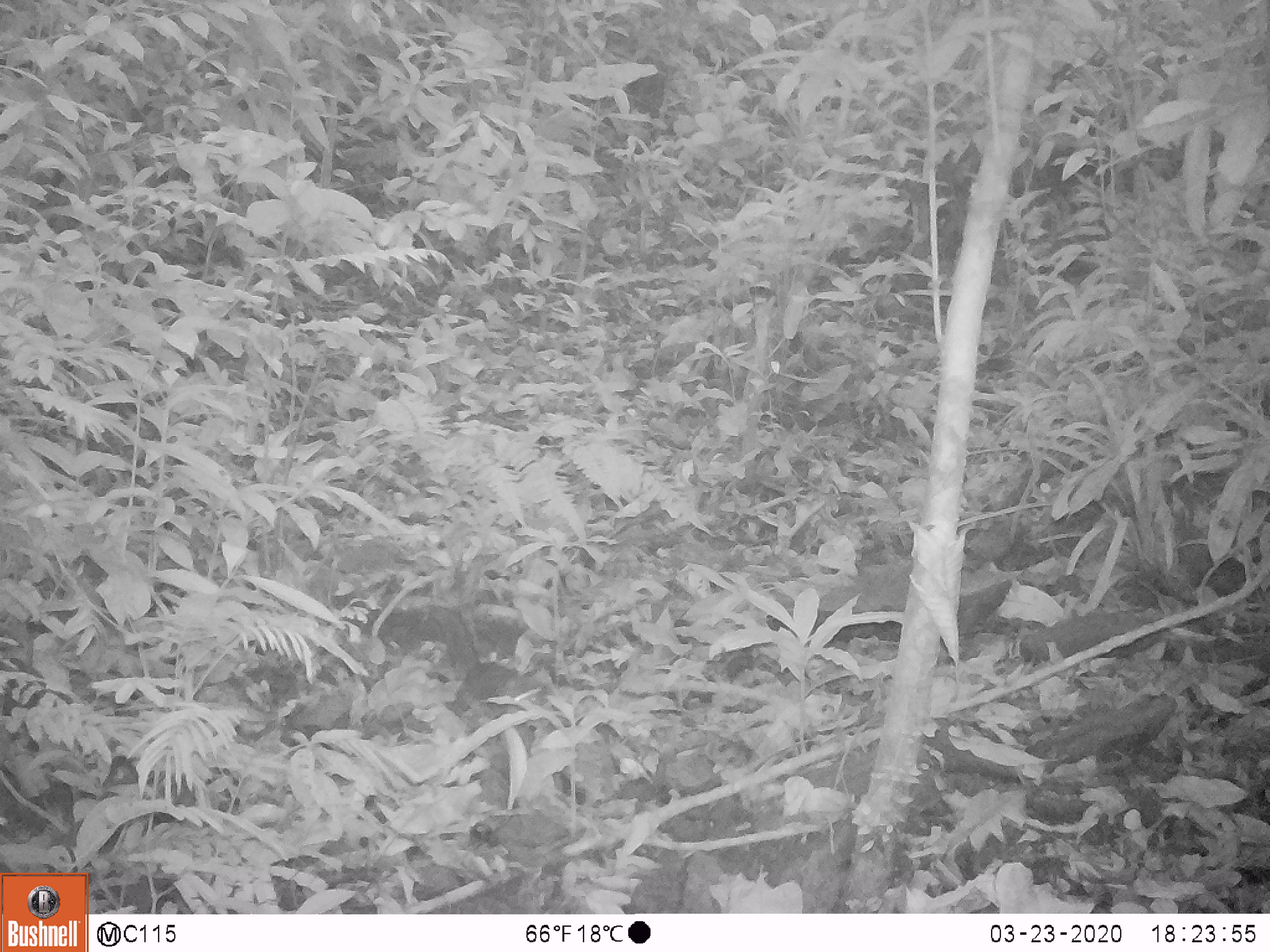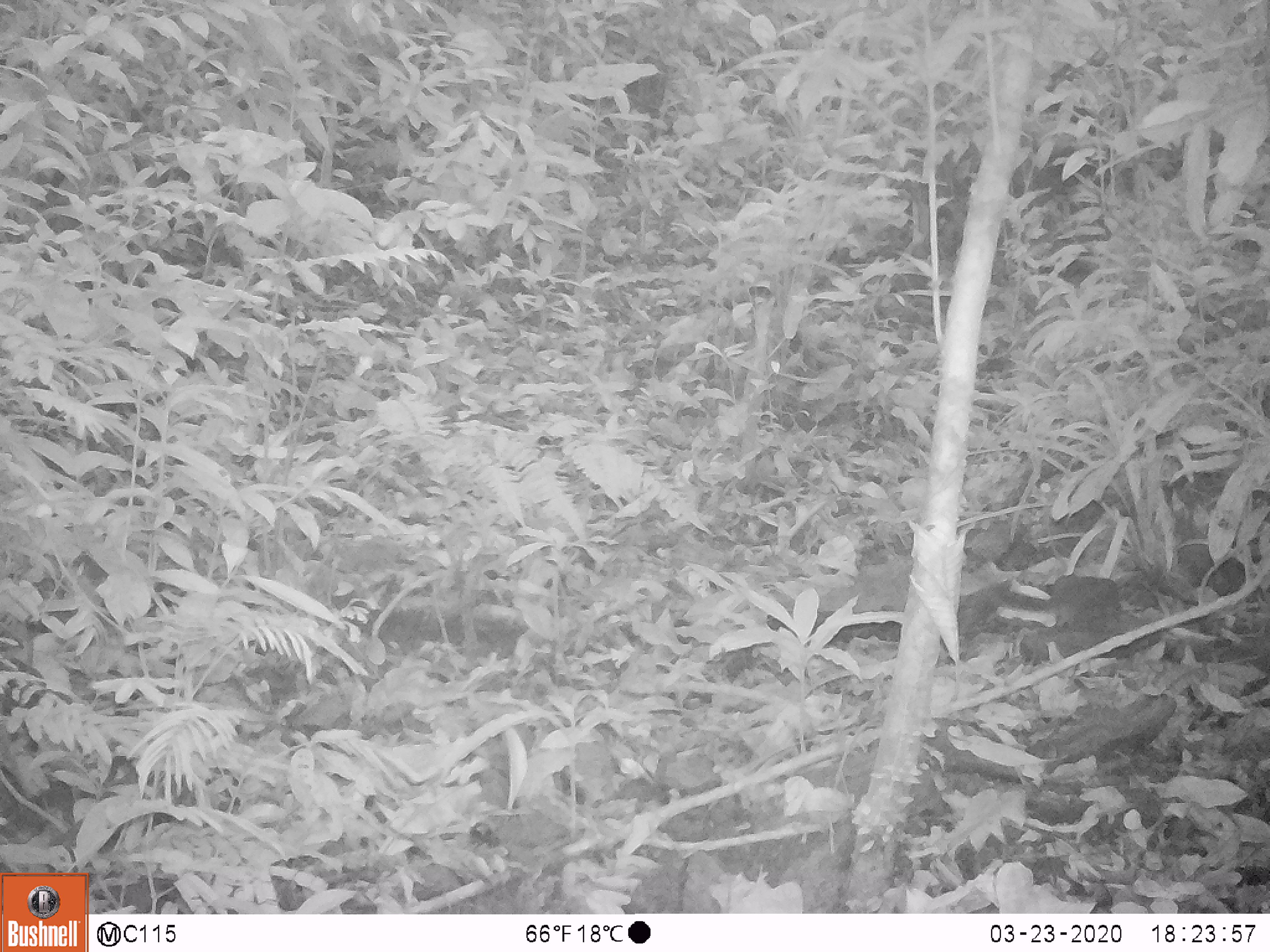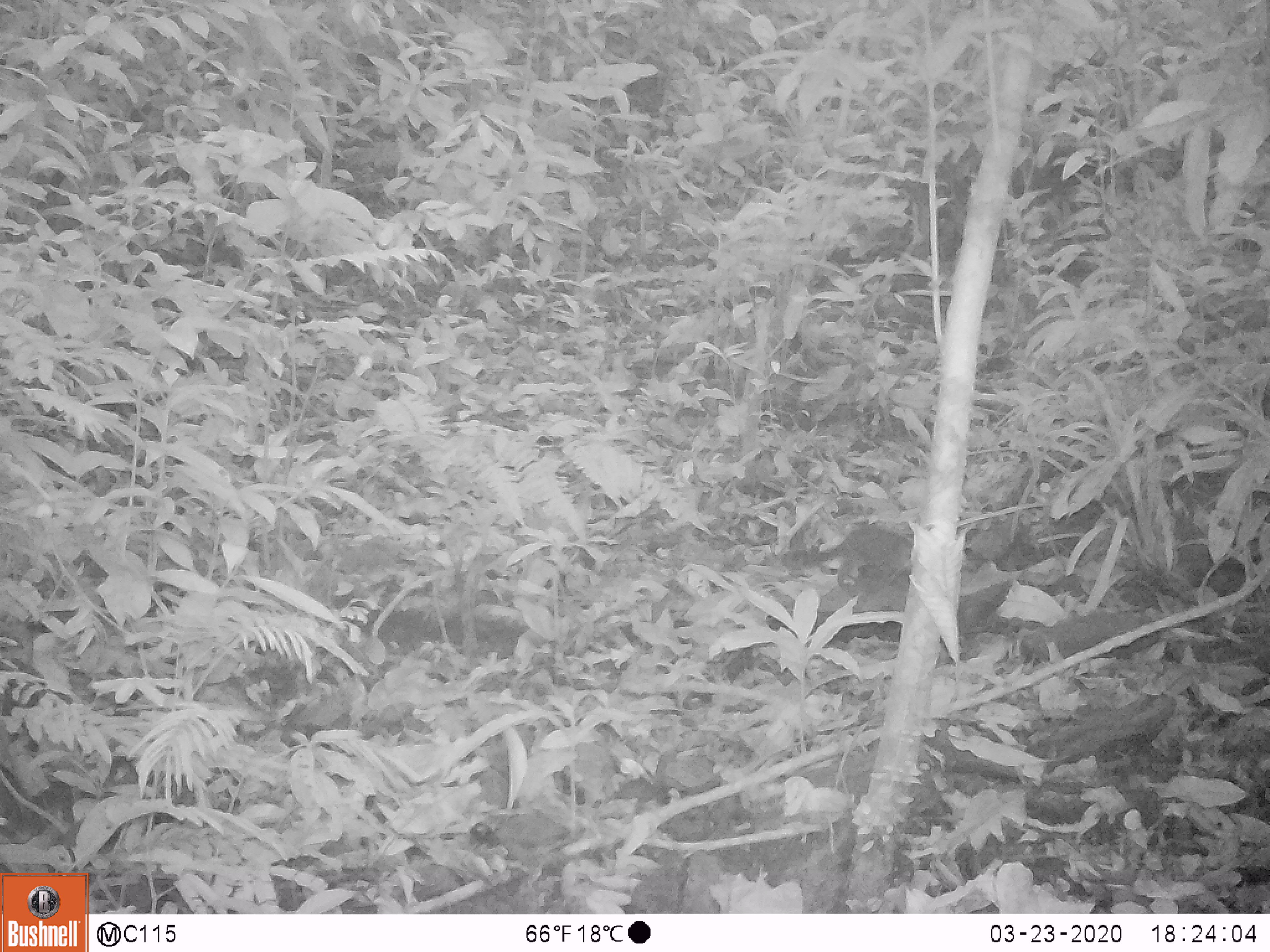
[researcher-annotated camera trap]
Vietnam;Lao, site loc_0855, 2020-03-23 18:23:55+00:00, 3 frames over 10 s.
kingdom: Animalia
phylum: Chordata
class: Mammalia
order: Rodentia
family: Sciuridae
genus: Dremomys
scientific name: Dremomys rufigenis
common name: red-cheeked squirrel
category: red cheeked squirrel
Red cheeked squirrel (red-cheeked squirrel) (Dremomys rufigenis). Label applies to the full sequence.